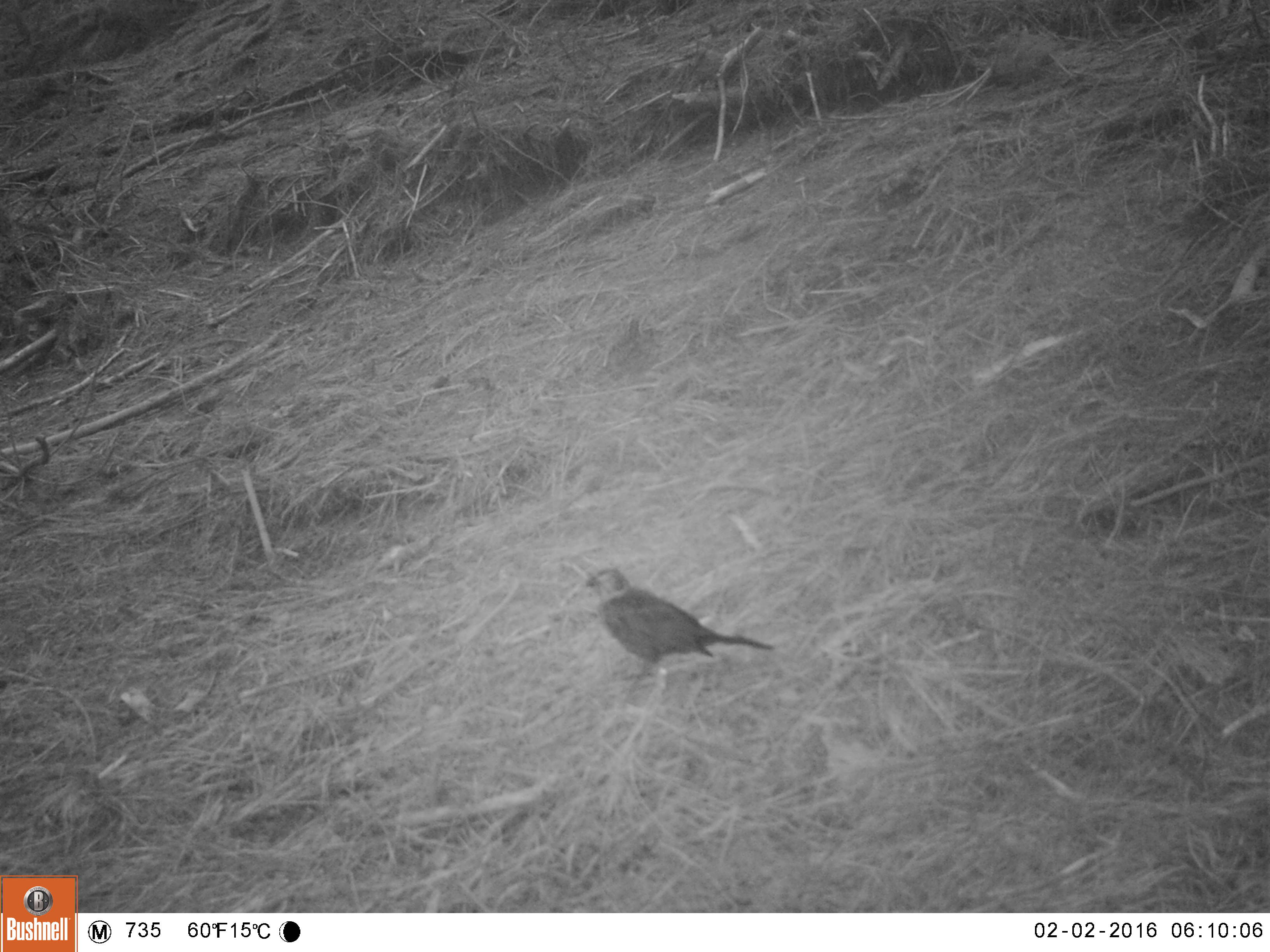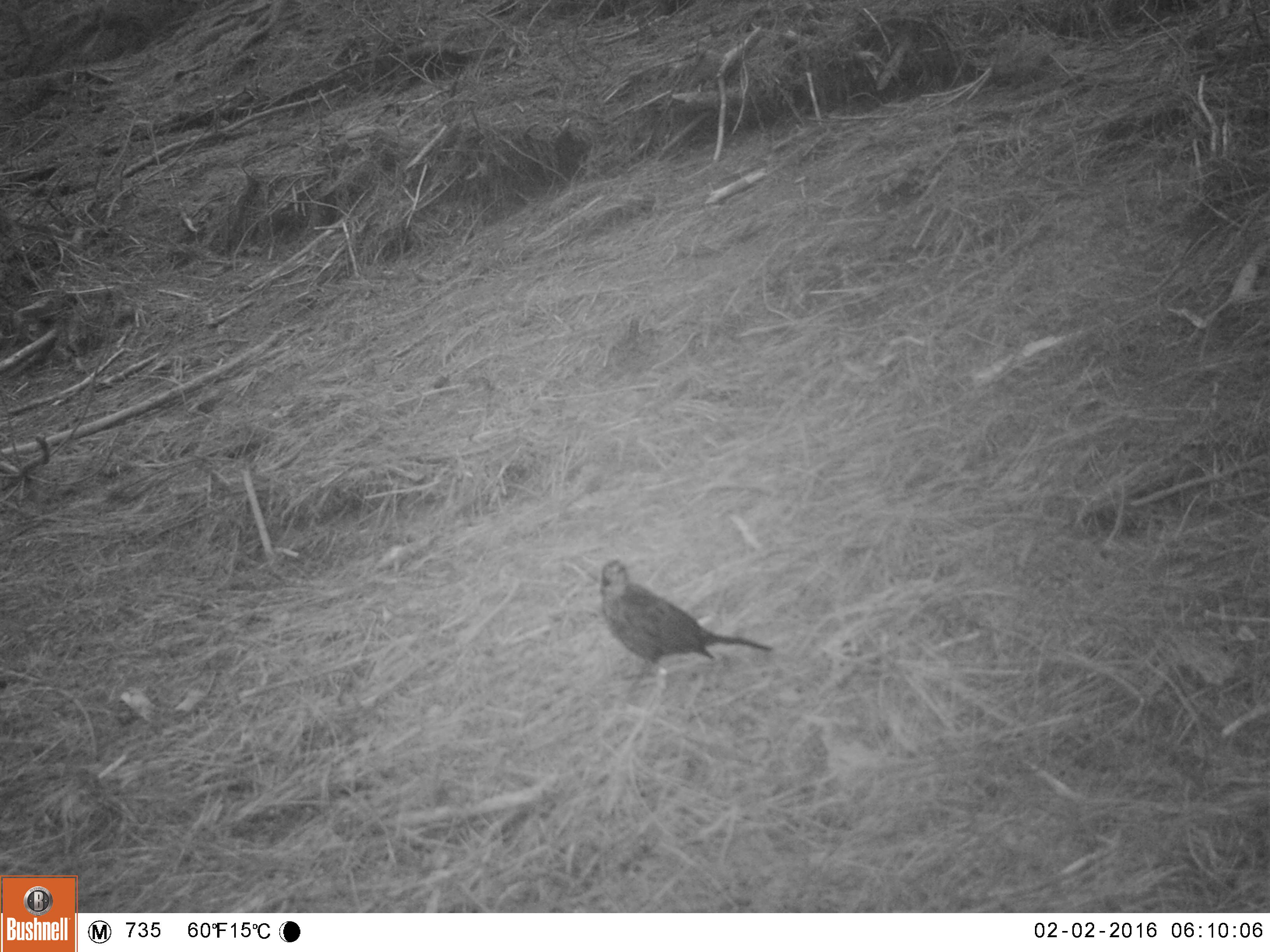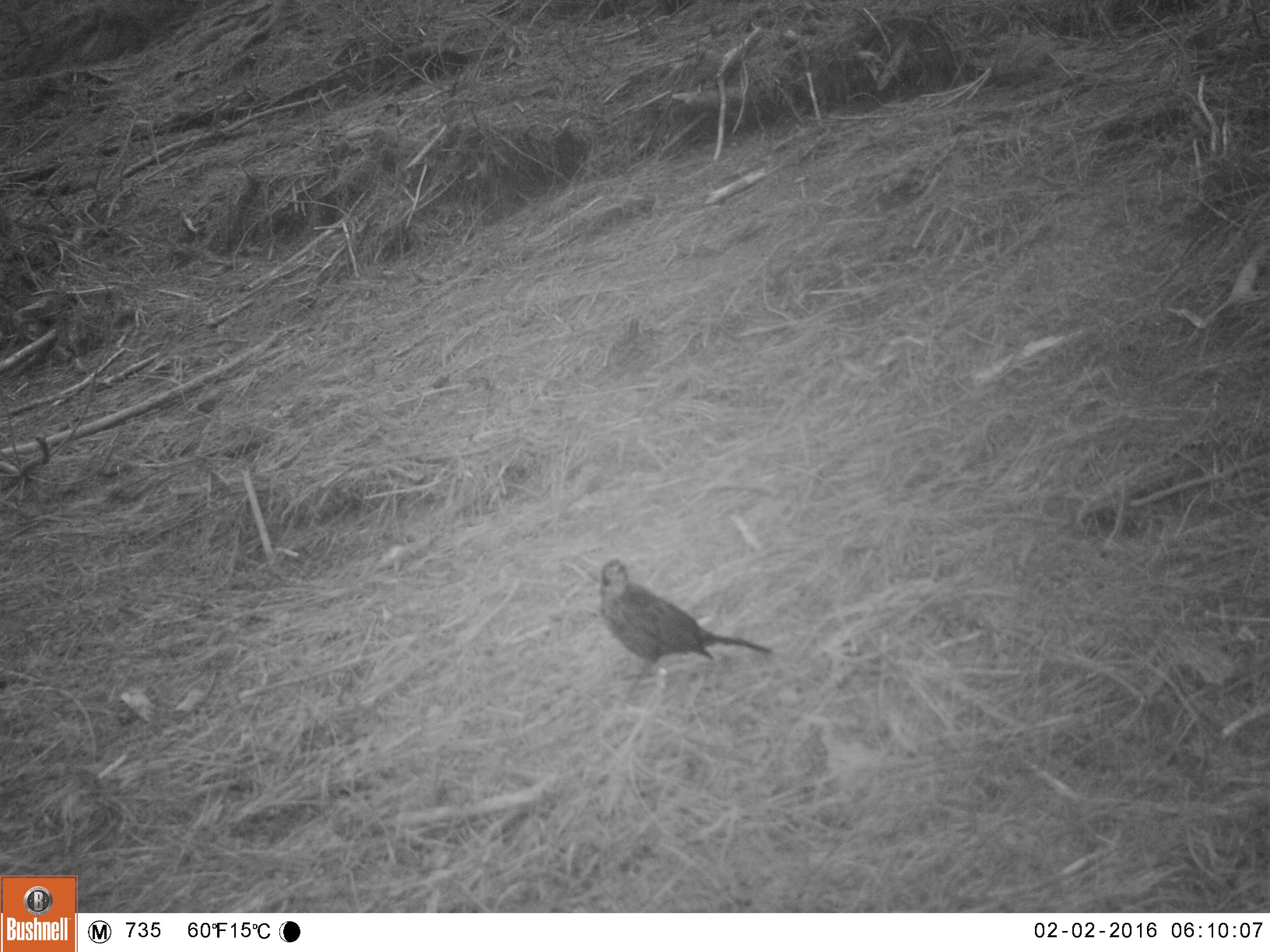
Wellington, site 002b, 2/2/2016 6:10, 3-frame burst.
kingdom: Animalia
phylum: Chordata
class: Aves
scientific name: Aves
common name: bird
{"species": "bird (Aves)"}